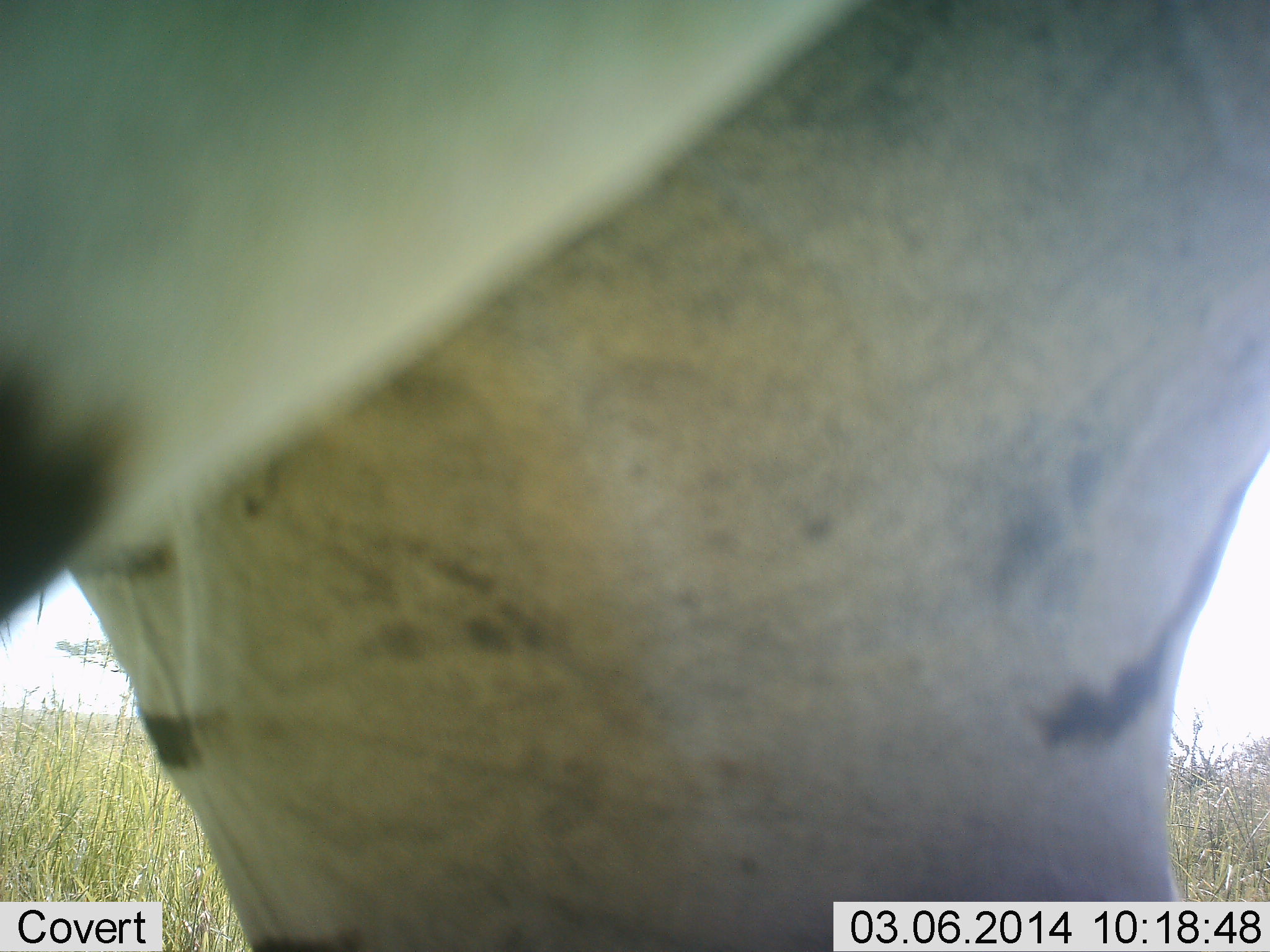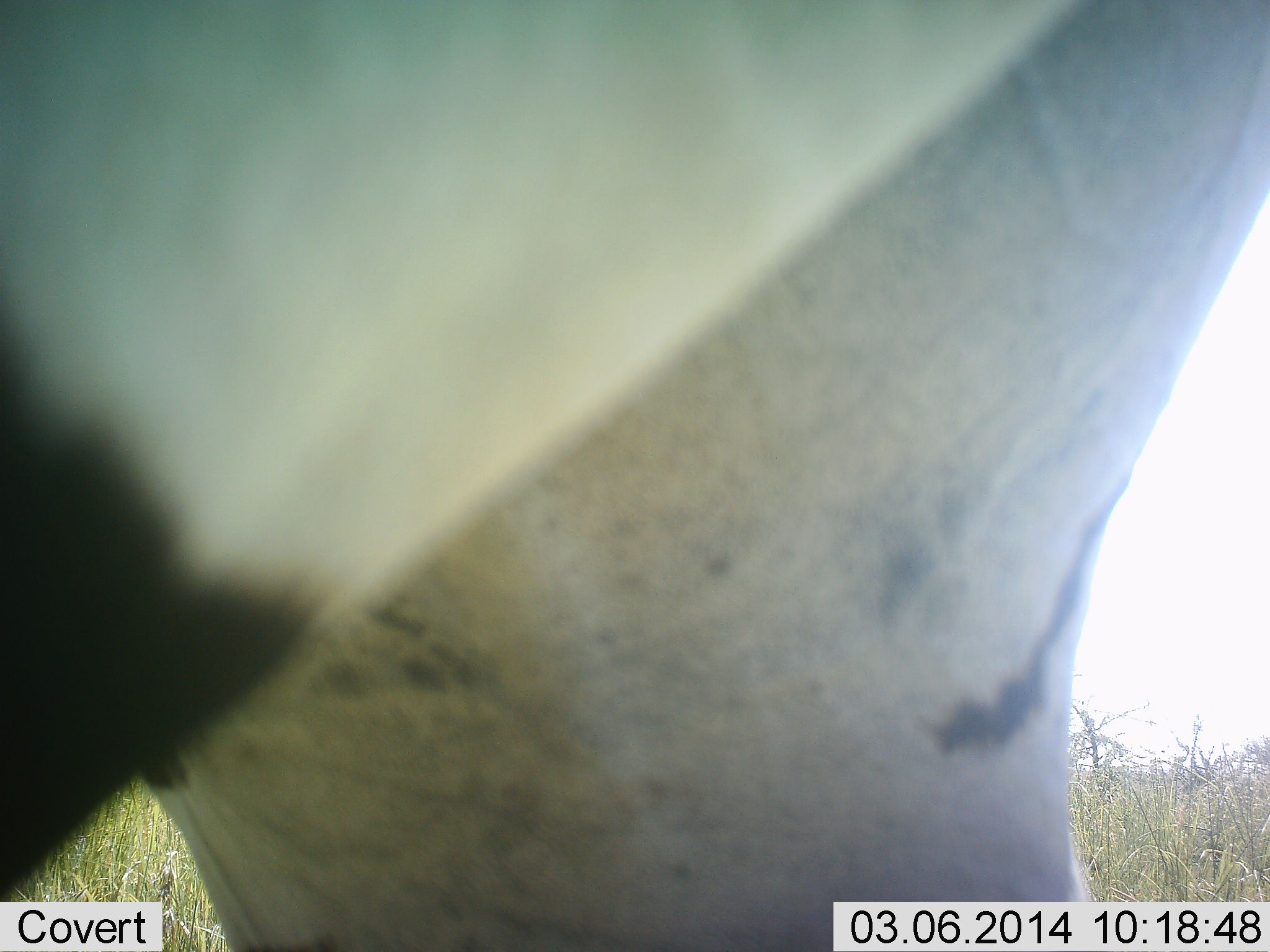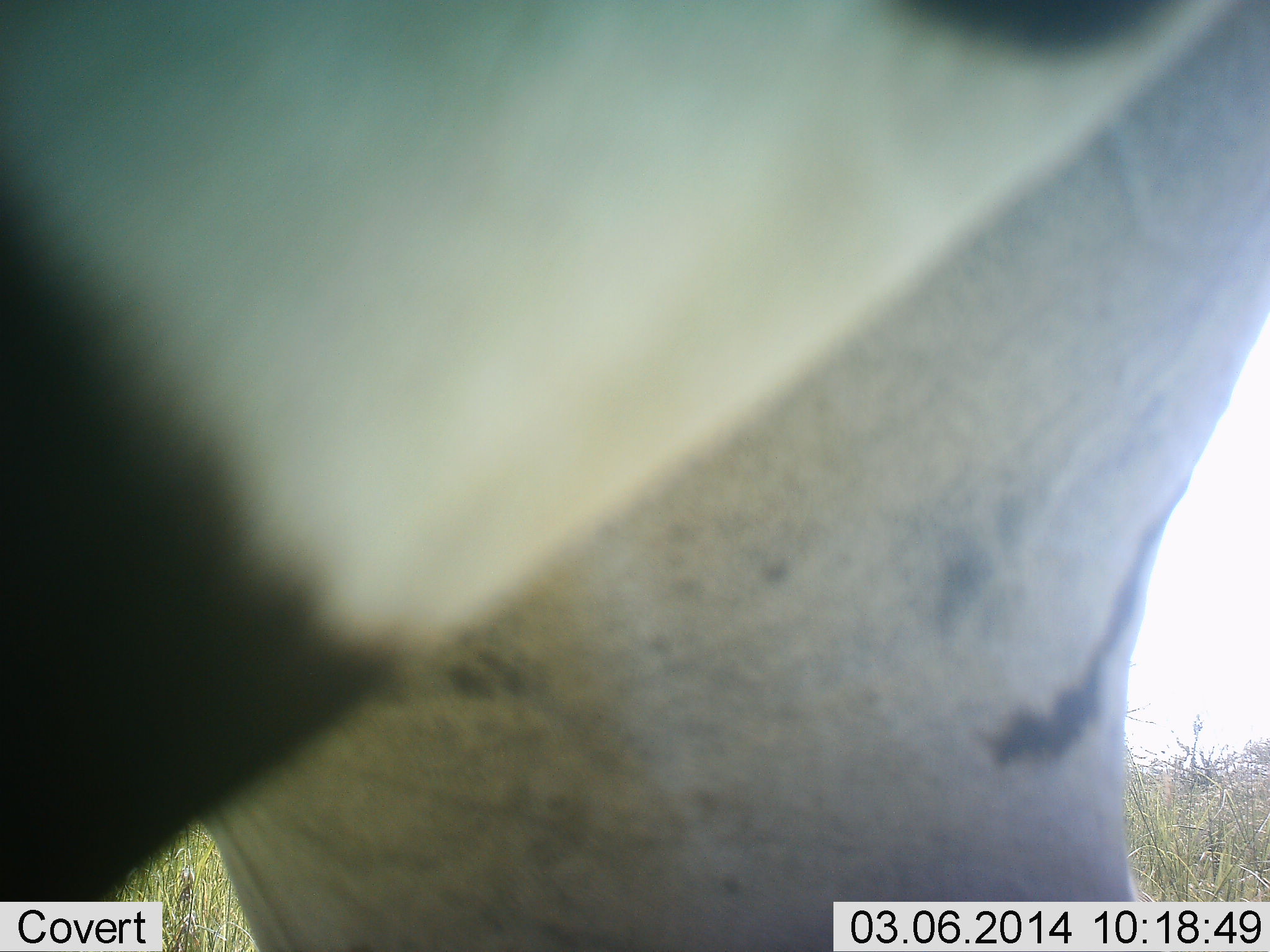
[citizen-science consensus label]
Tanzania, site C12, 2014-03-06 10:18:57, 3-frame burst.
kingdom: Animalia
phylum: Chordata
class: Mammalia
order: Perissodactyla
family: Equidae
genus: Equus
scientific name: Equus quagga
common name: plains zebra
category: zebra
Zebra (plains zebra) (Equus quagga), count 1. Behavior (volunteer vote fractions): standing 90%, resting 0%, moving 10%, interacting 0%. Young present (vote fraction): 0%. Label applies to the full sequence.